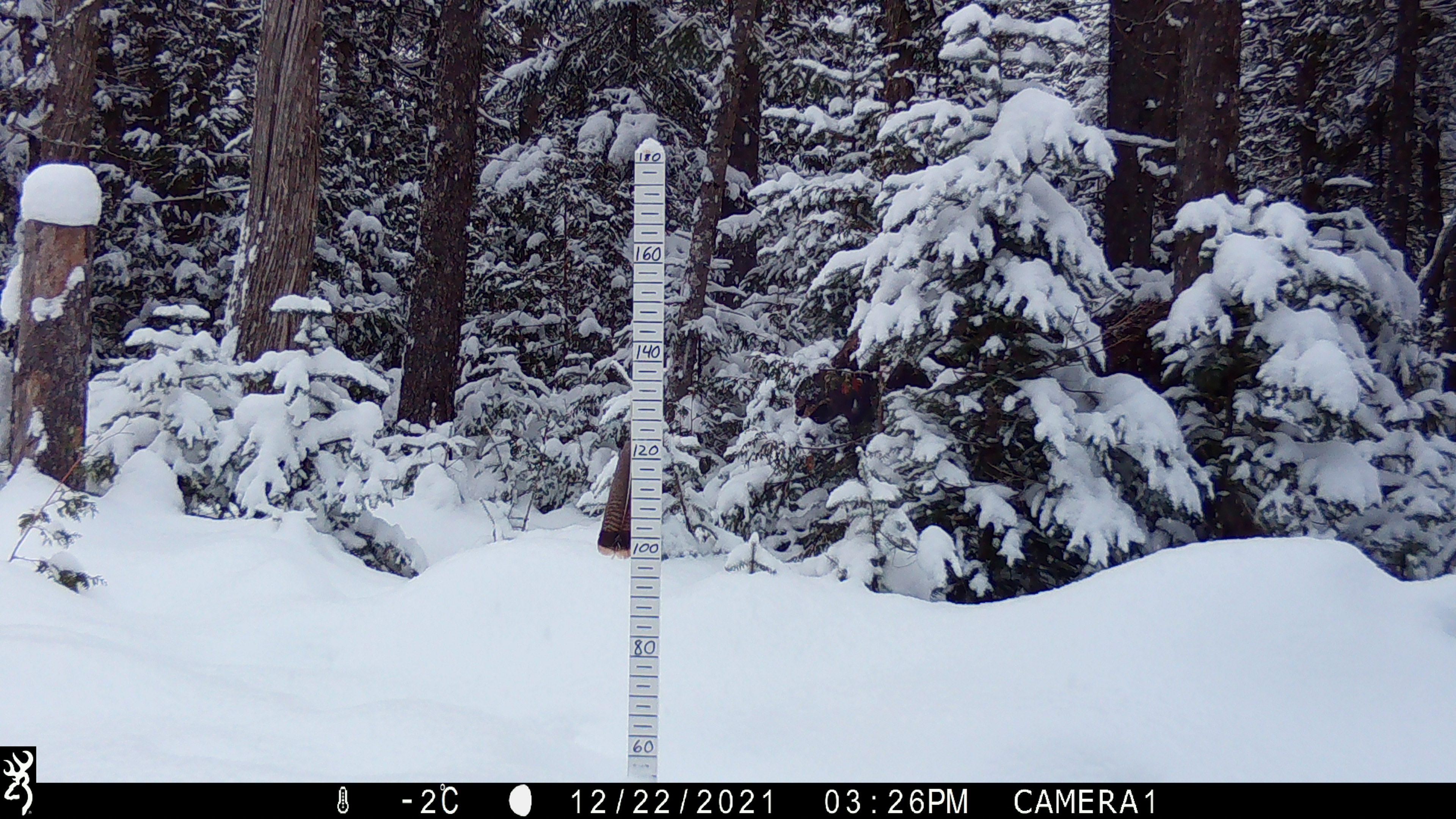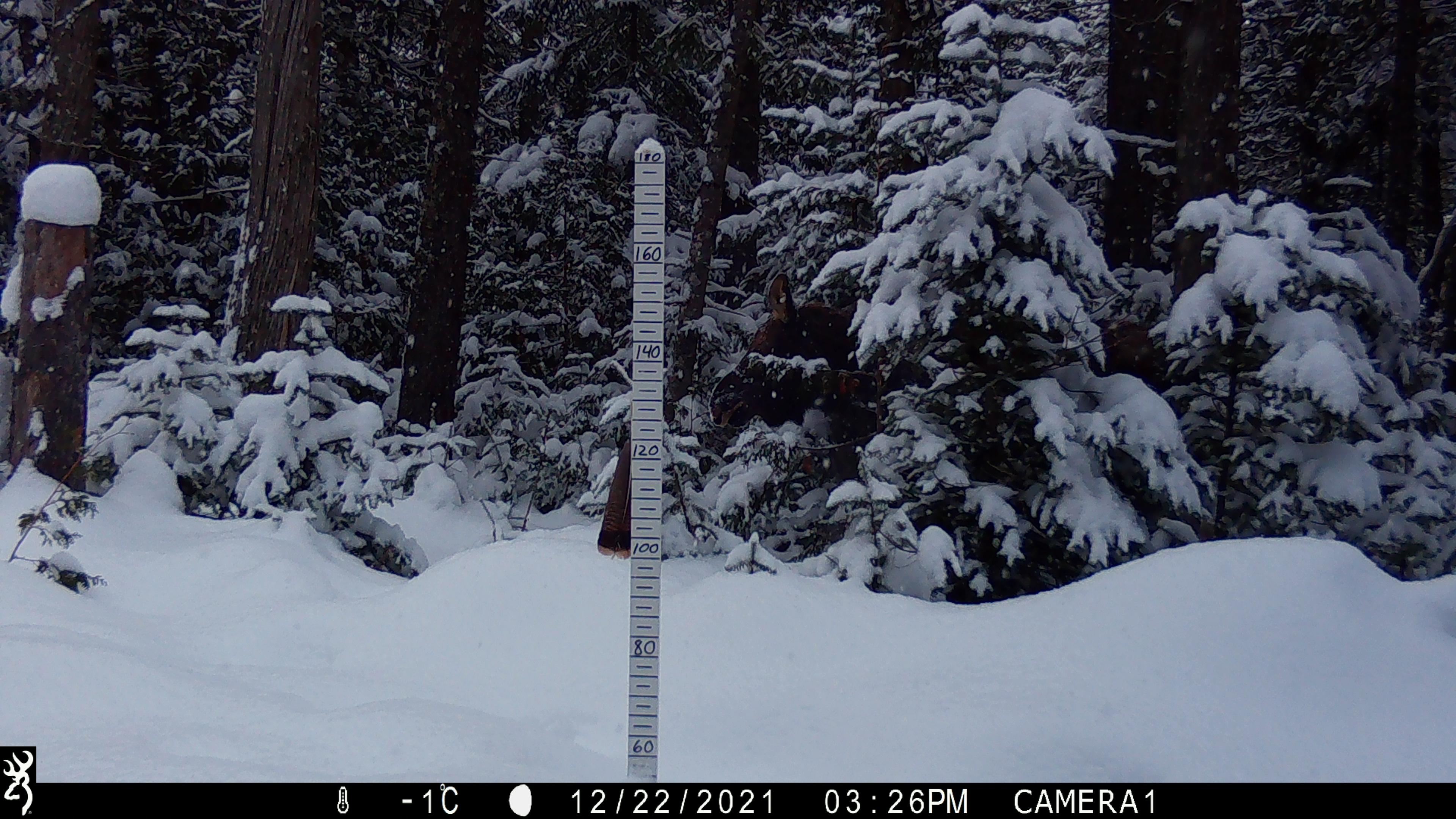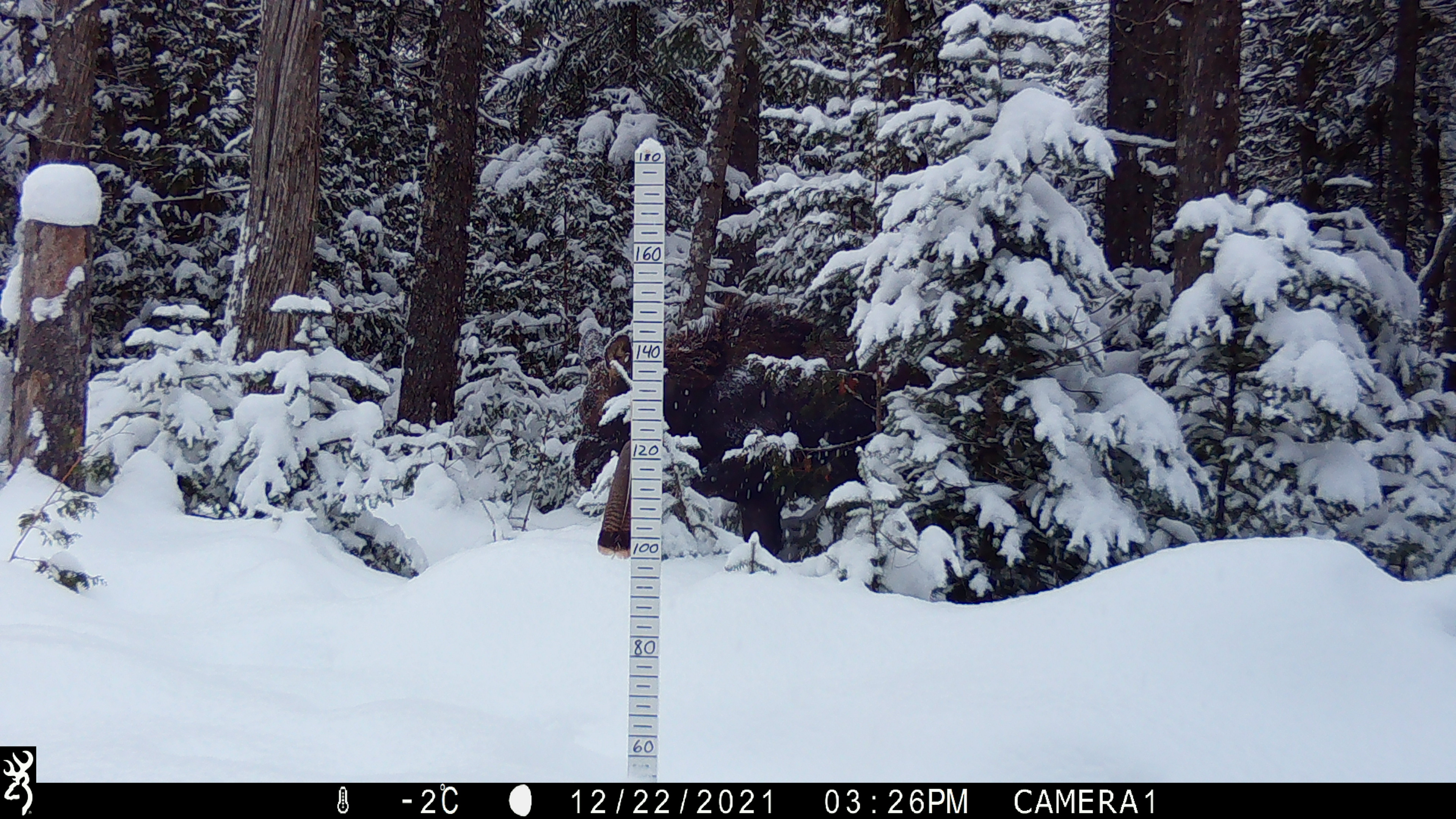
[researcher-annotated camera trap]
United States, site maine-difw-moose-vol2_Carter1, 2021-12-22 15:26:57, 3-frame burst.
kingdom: Animalia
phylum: Chordata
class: Mammalia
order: Artiodactyla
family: Cervidae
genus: Alces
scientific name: Alces alces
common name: moose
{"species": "moose (Alces alces)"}